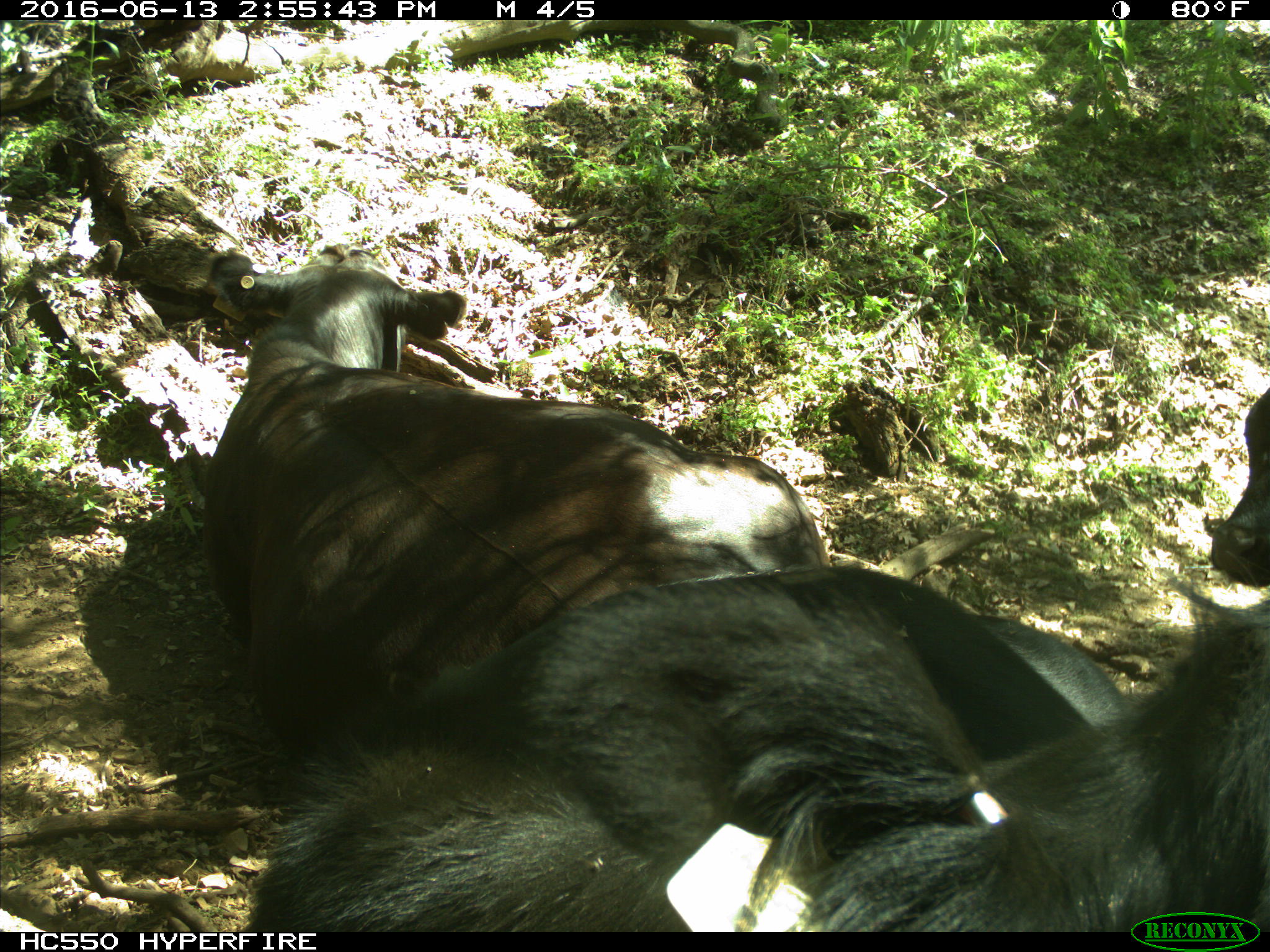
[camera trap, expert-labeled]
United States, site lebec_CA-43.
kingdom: Animalia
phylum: Chordata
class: Mammalia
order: Artiodactyla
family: Bovidae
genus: Bos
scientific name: Bos taurus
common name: domestic cow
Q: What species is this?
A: Bos taurus (domestic cow).